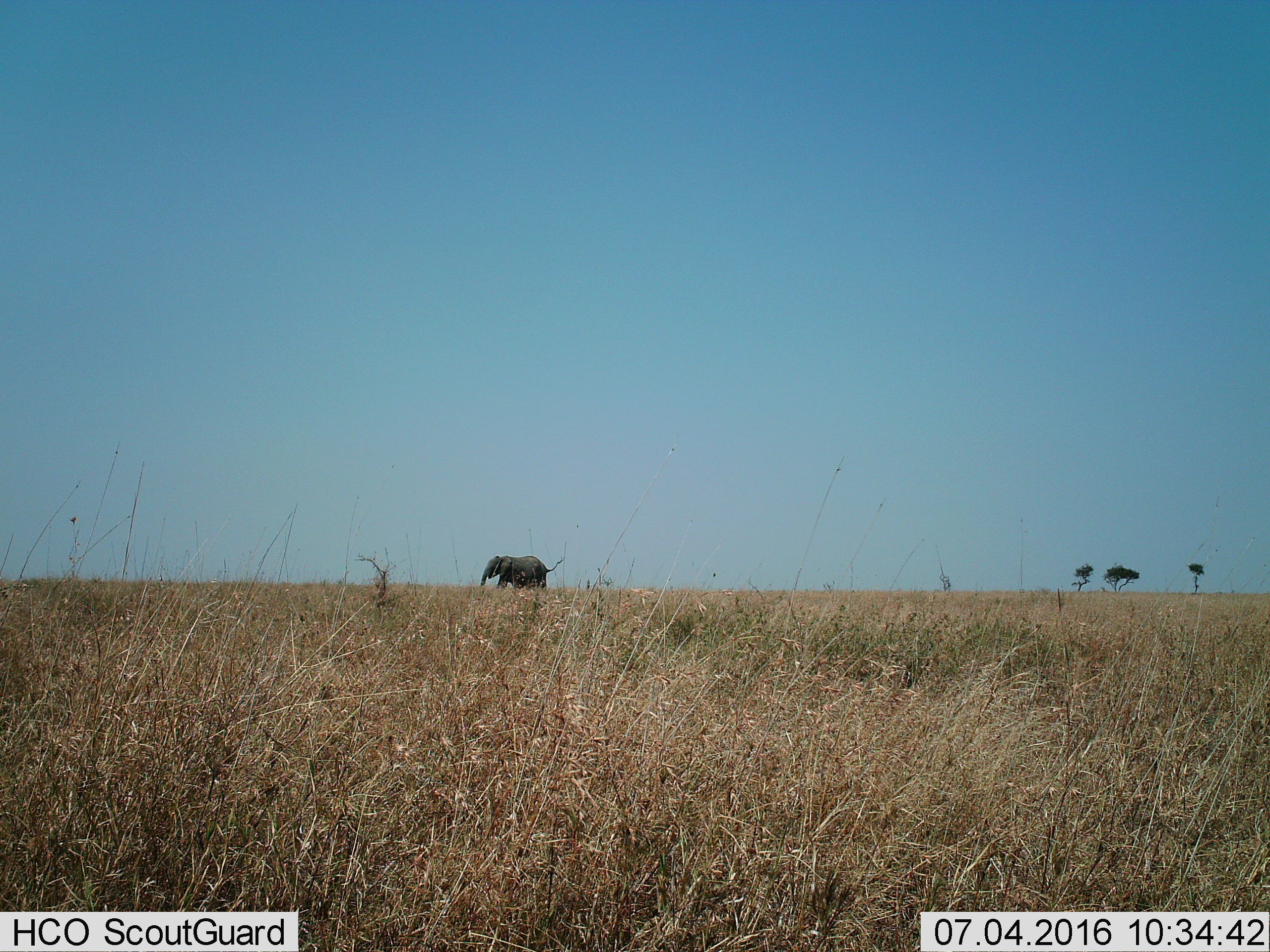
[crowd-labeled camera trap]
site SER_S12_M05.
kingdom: Animalia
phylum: Chordata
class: Mammalia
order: Proboscidea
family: Elephantidae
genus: Loxodonta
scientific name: Loxodonta africana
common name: african bush elephant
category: elephant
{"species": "elephant (african bush elephant) (Loxodonta africana)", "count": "1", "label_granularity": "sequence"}